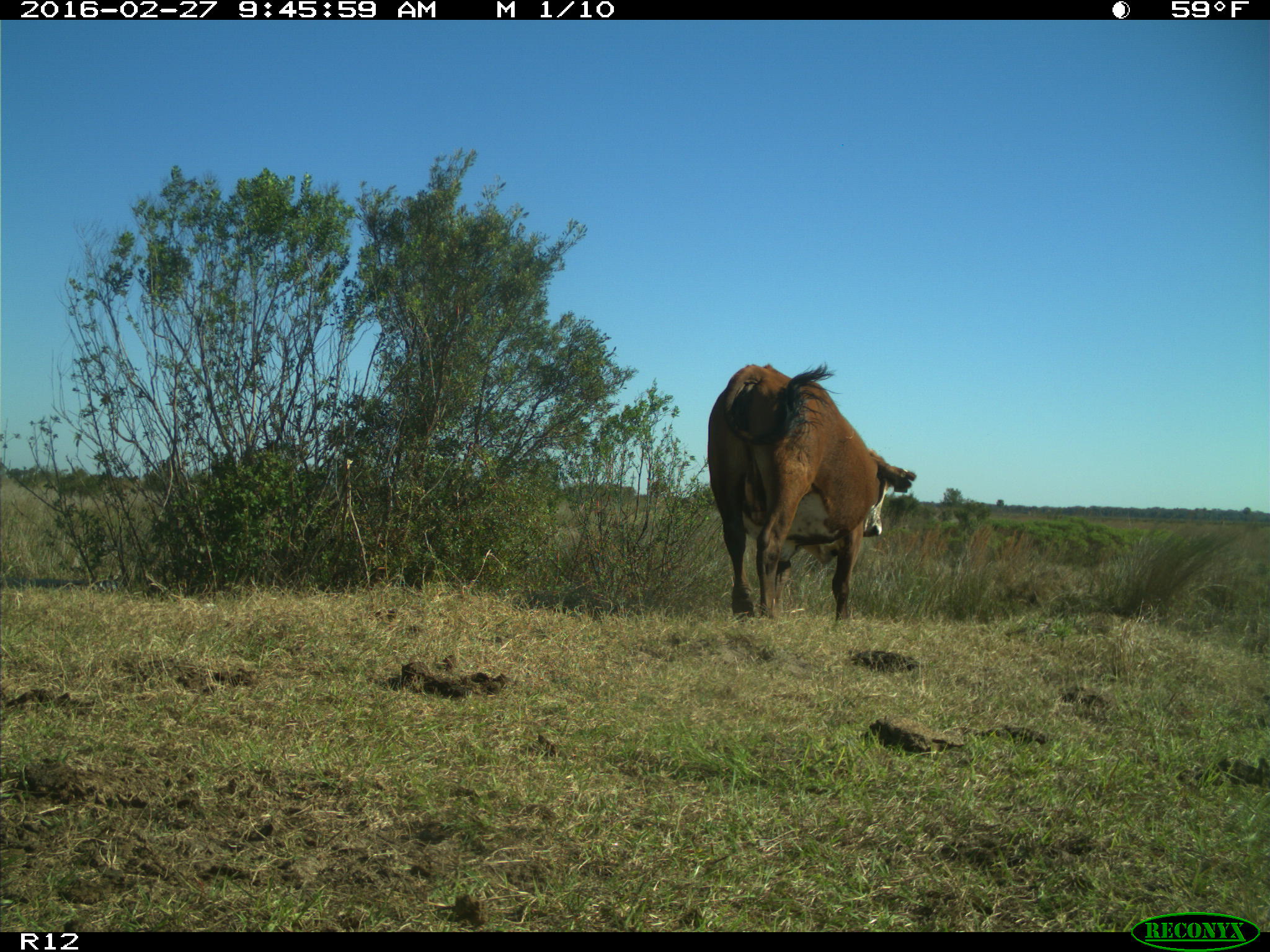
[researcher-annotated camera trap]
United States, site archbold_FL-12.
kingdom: Animalia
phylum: Chordata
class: Mammalia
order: Artiodactyla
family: Bovidae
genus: Bos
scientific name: Bos taurus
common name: domestic cow